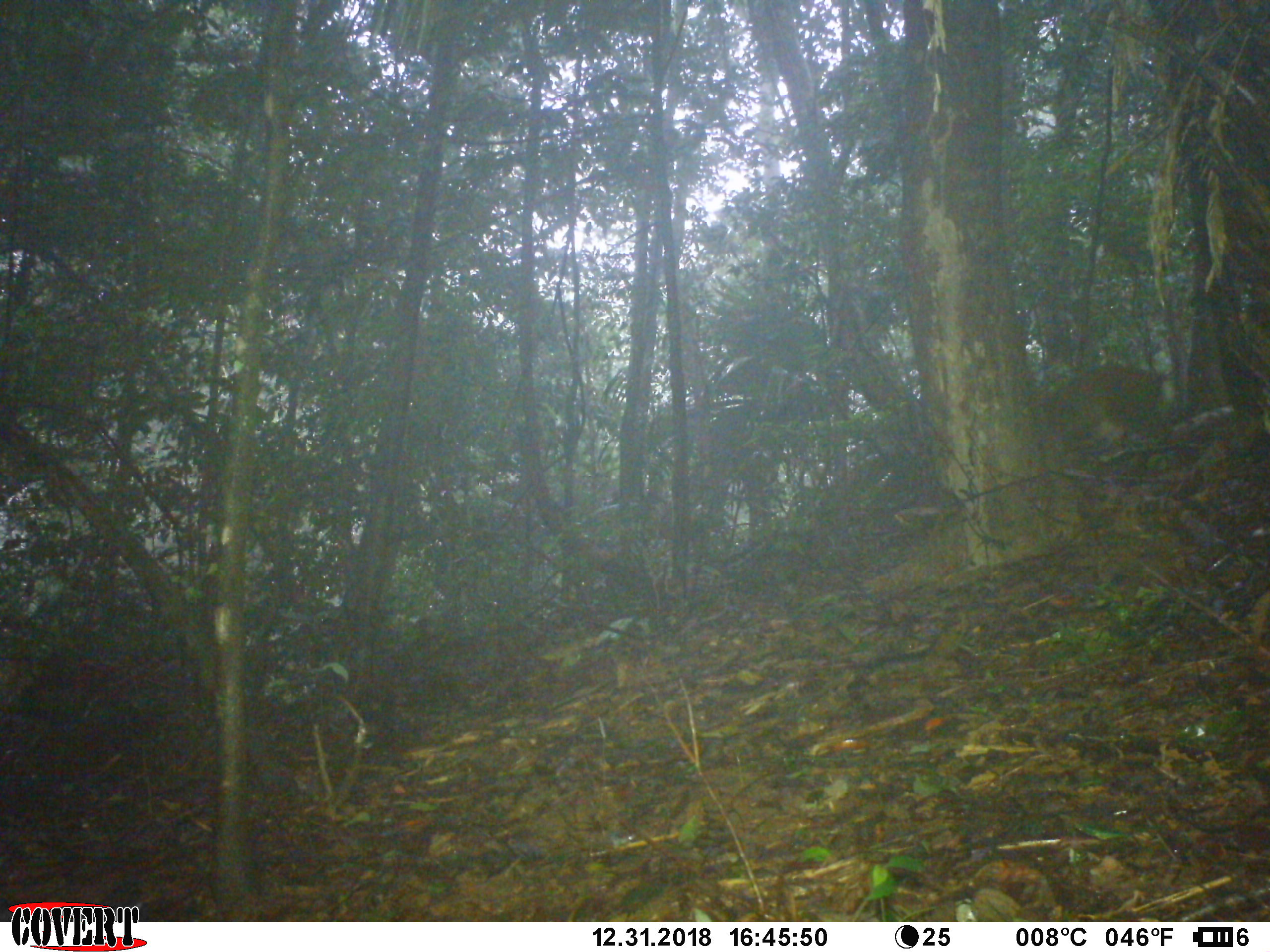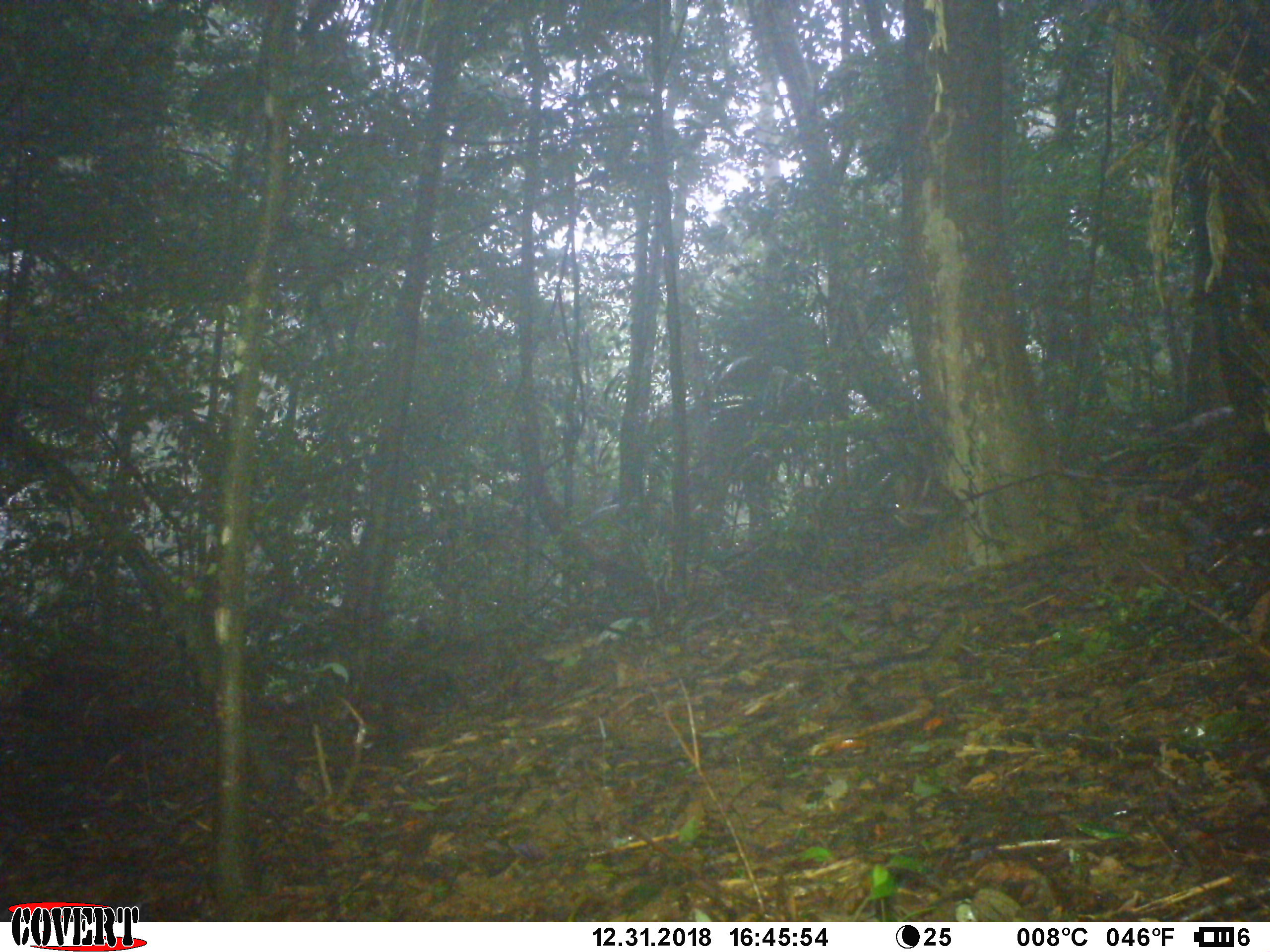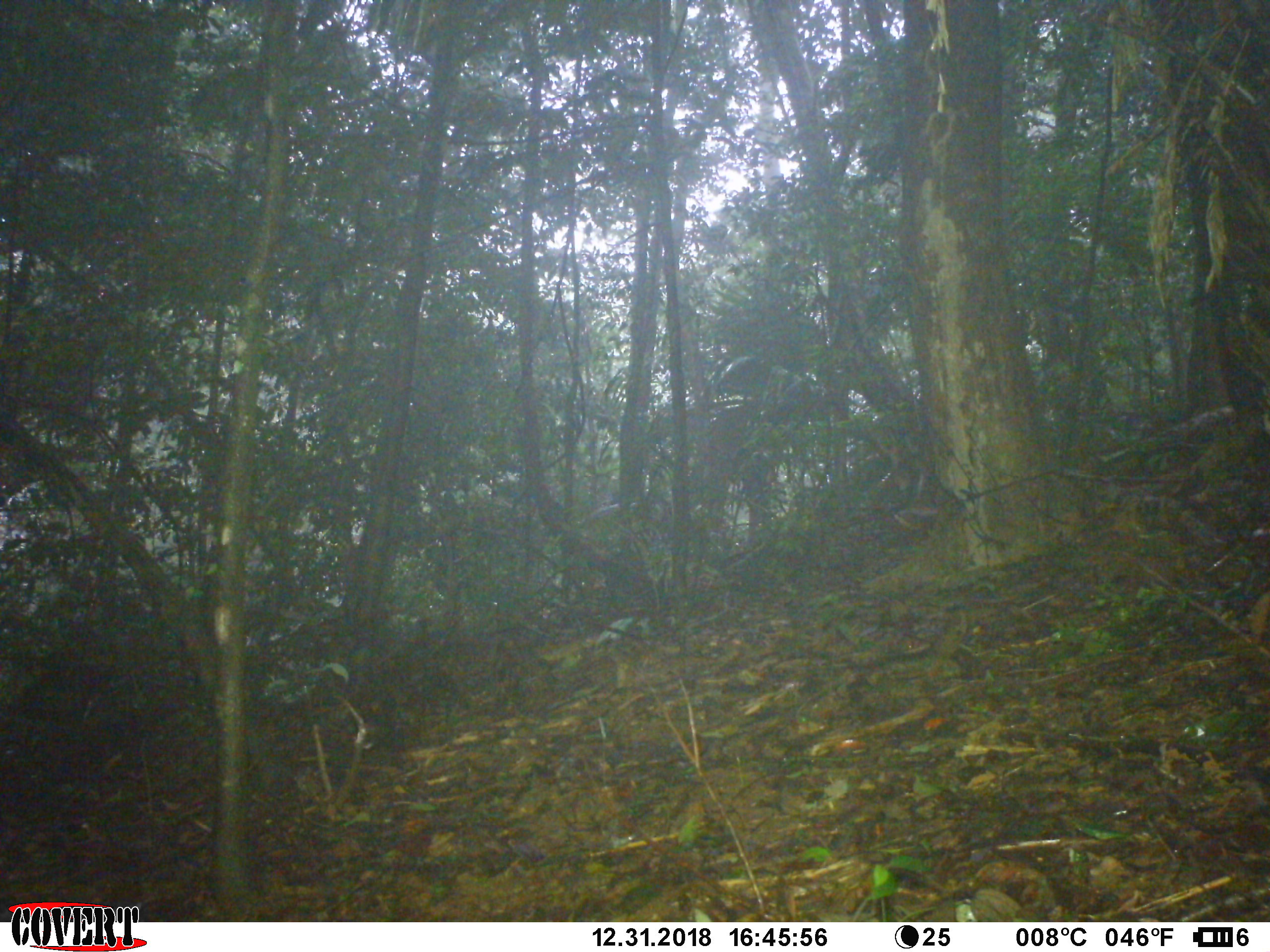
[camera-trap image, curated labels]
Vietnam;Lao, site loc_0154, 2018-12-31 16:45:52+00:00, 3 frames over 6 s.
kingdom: Animalia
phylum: Chordata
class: Mammalia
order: Artiodactyla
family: Cervidae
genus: Muntiacus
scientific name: Muntiacus vuquangensis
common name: large-antlered muntjac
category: large antlered muntjac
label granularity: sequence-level